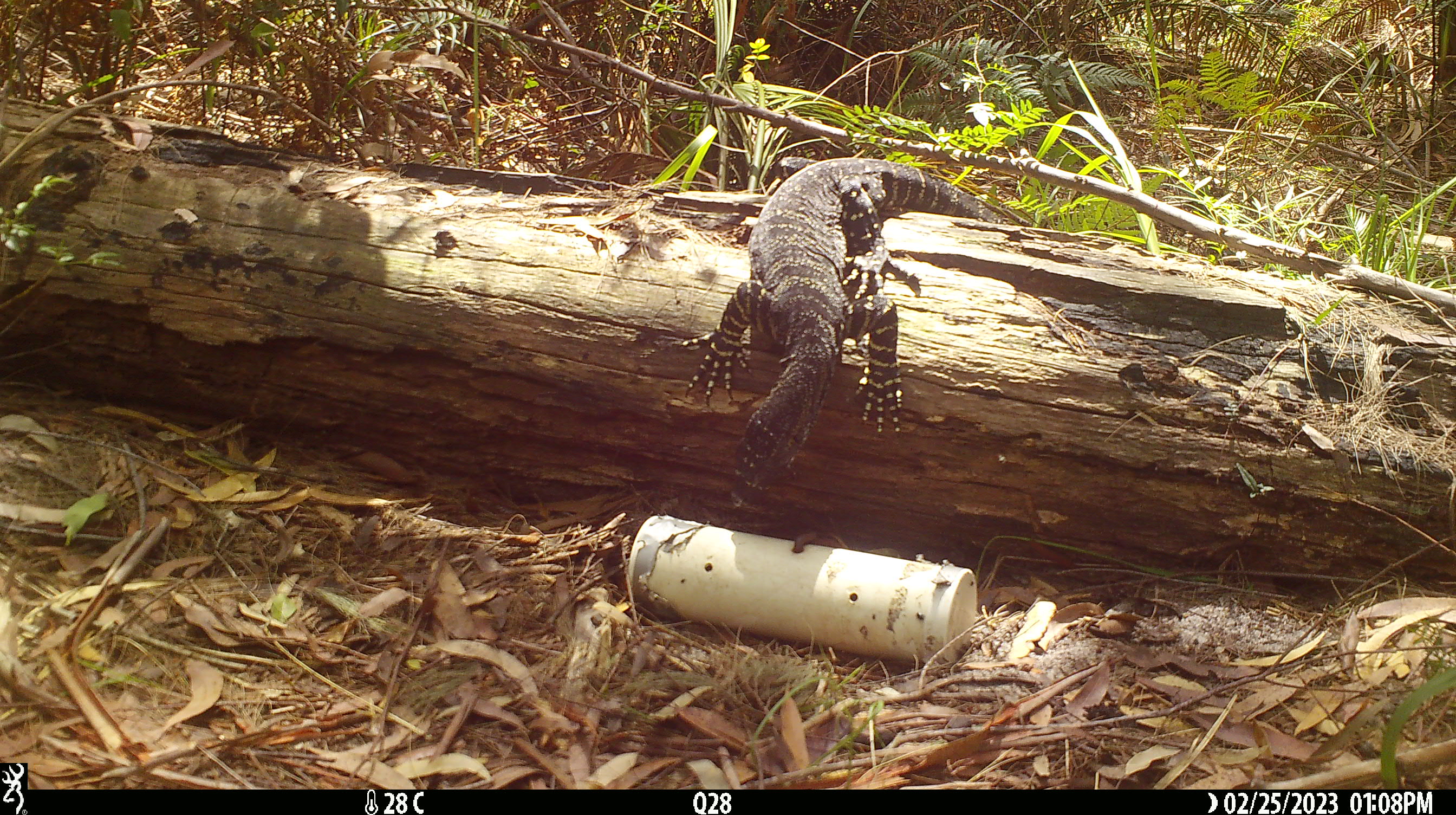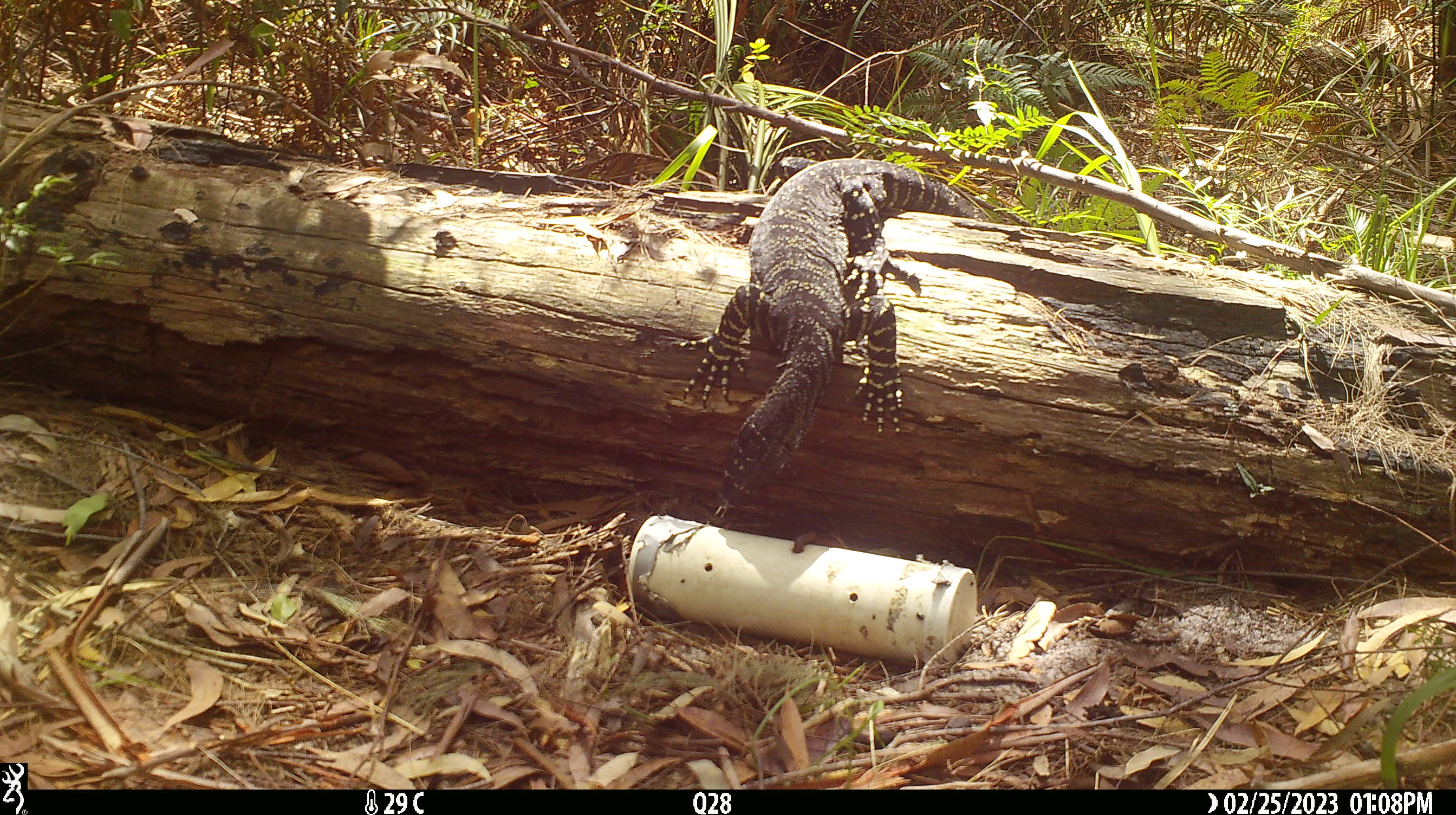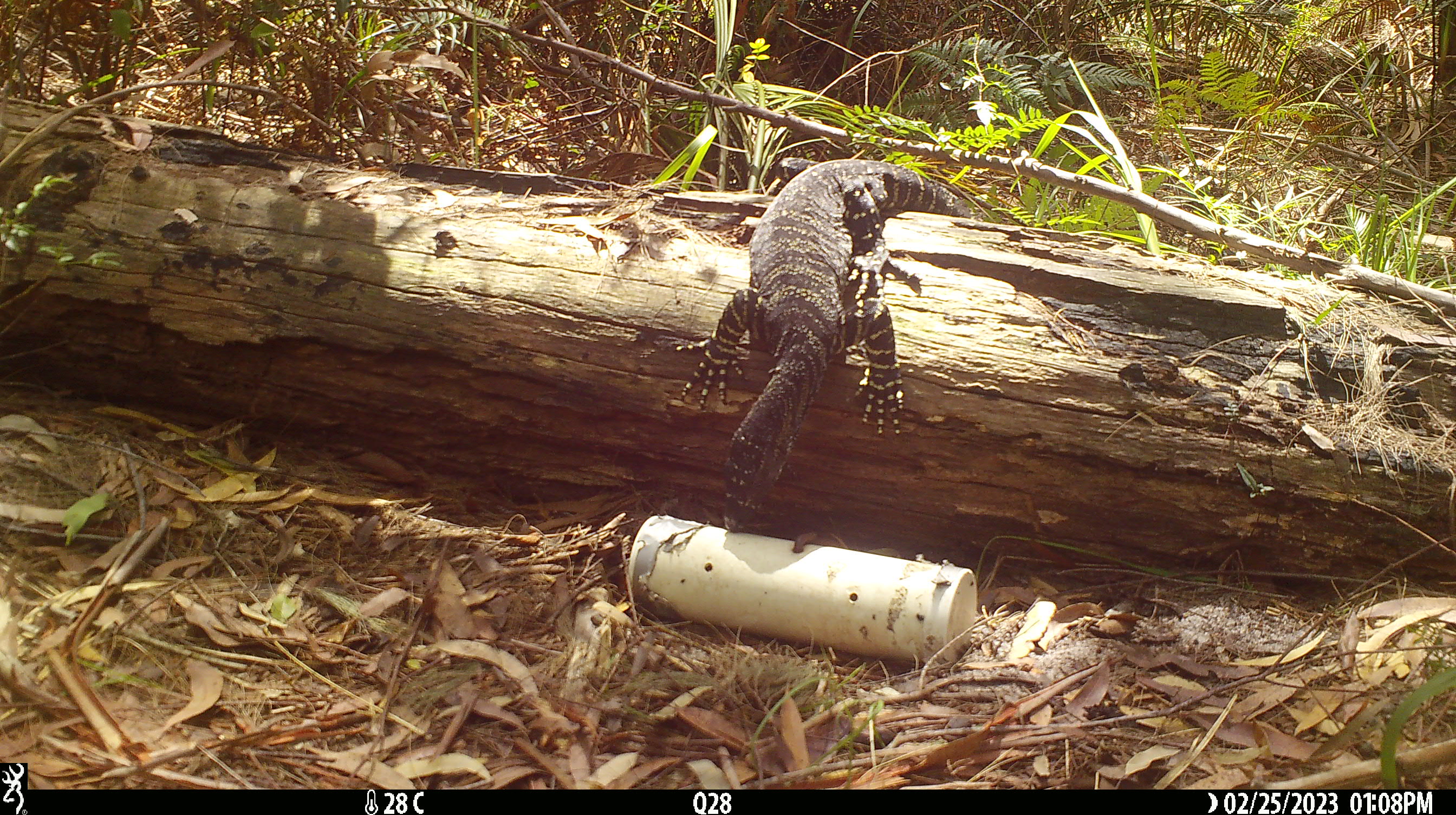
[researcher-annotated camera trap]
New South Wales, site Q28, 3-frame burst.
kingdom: Animalia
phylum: Chordata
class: Reptilia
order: Squamata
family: Varanidae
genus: Varanus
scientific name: Varanus varius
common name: lace monitor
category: goanna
Goanna (lace monitor) (Varanus varius).